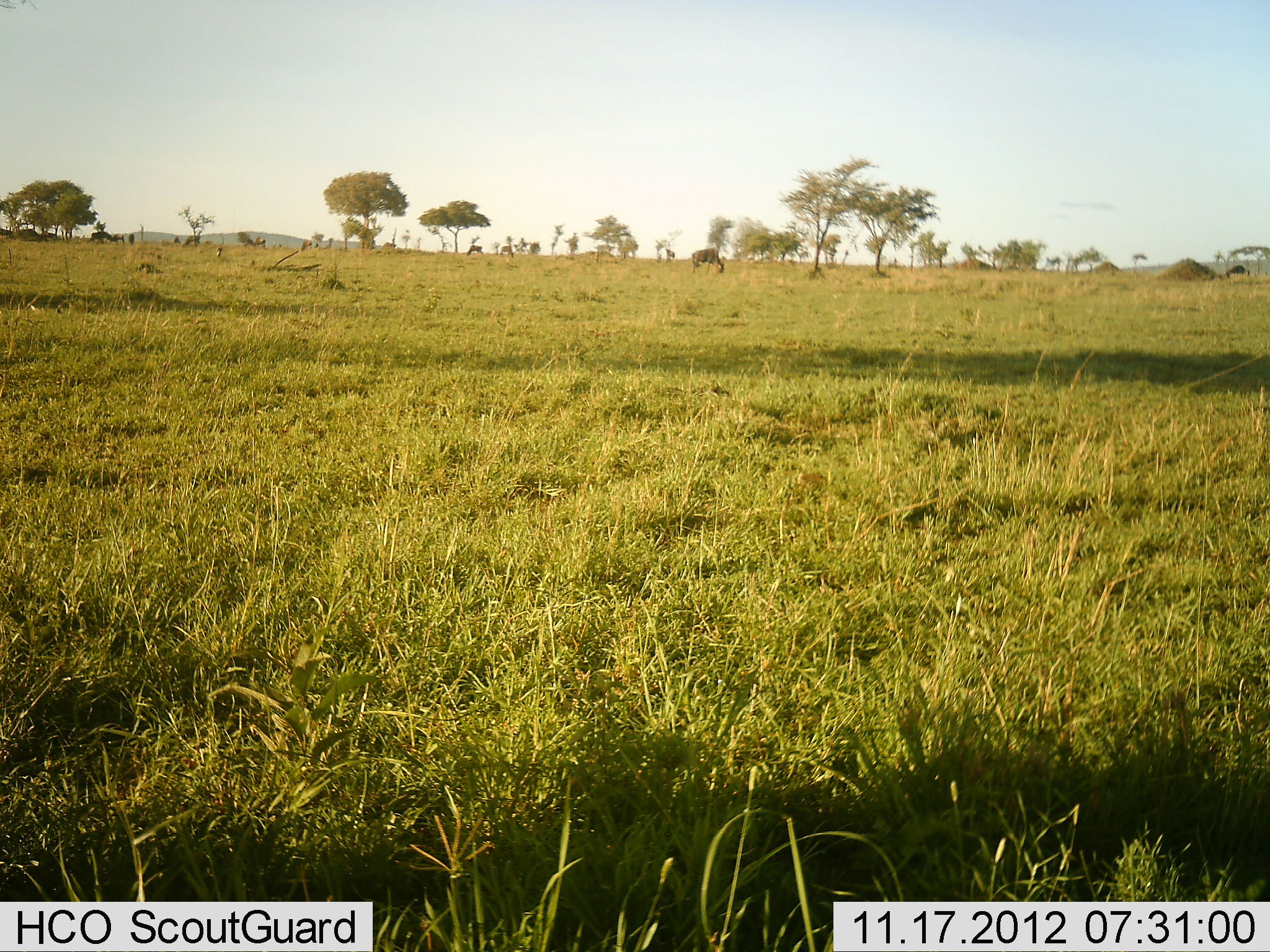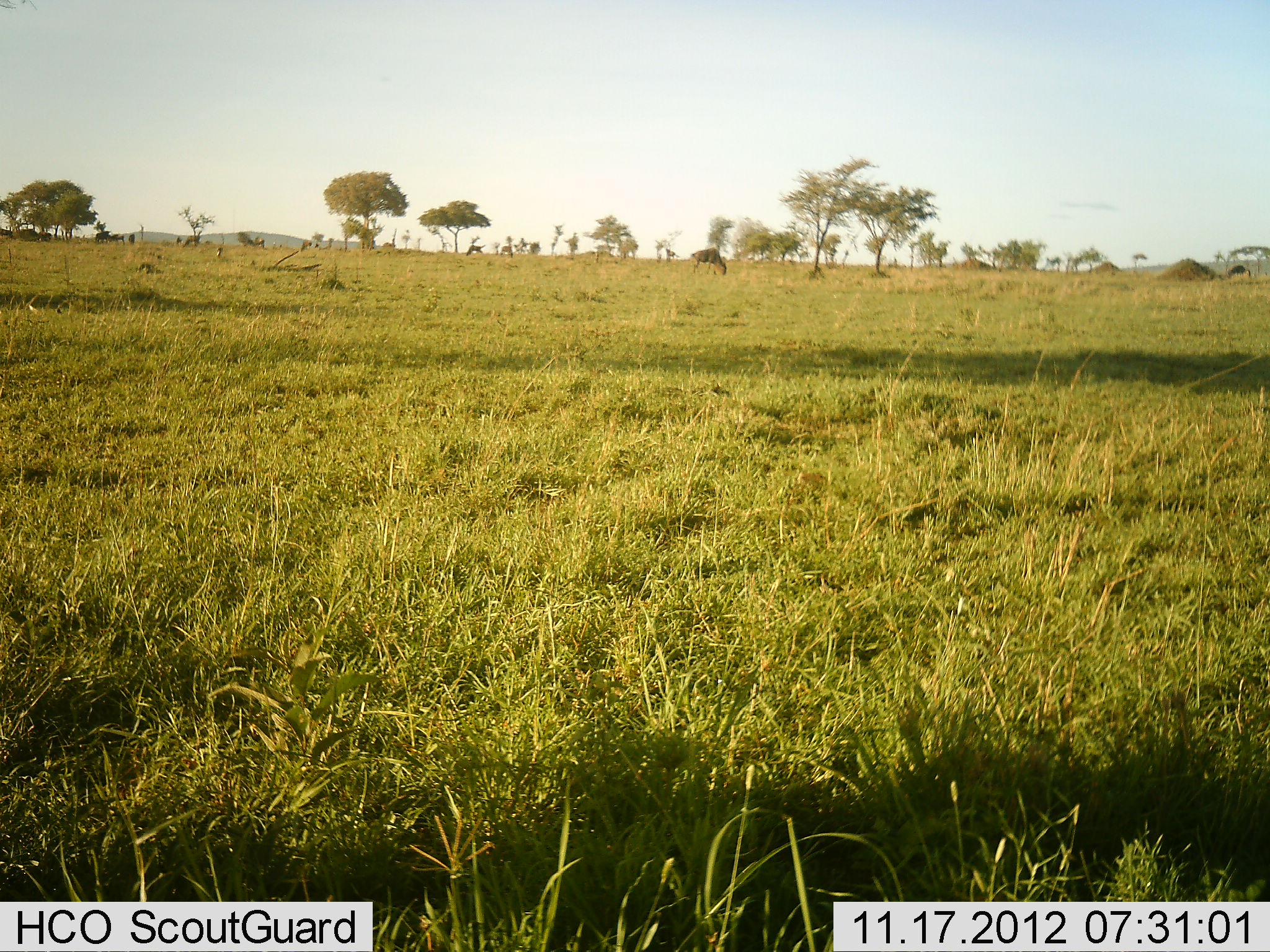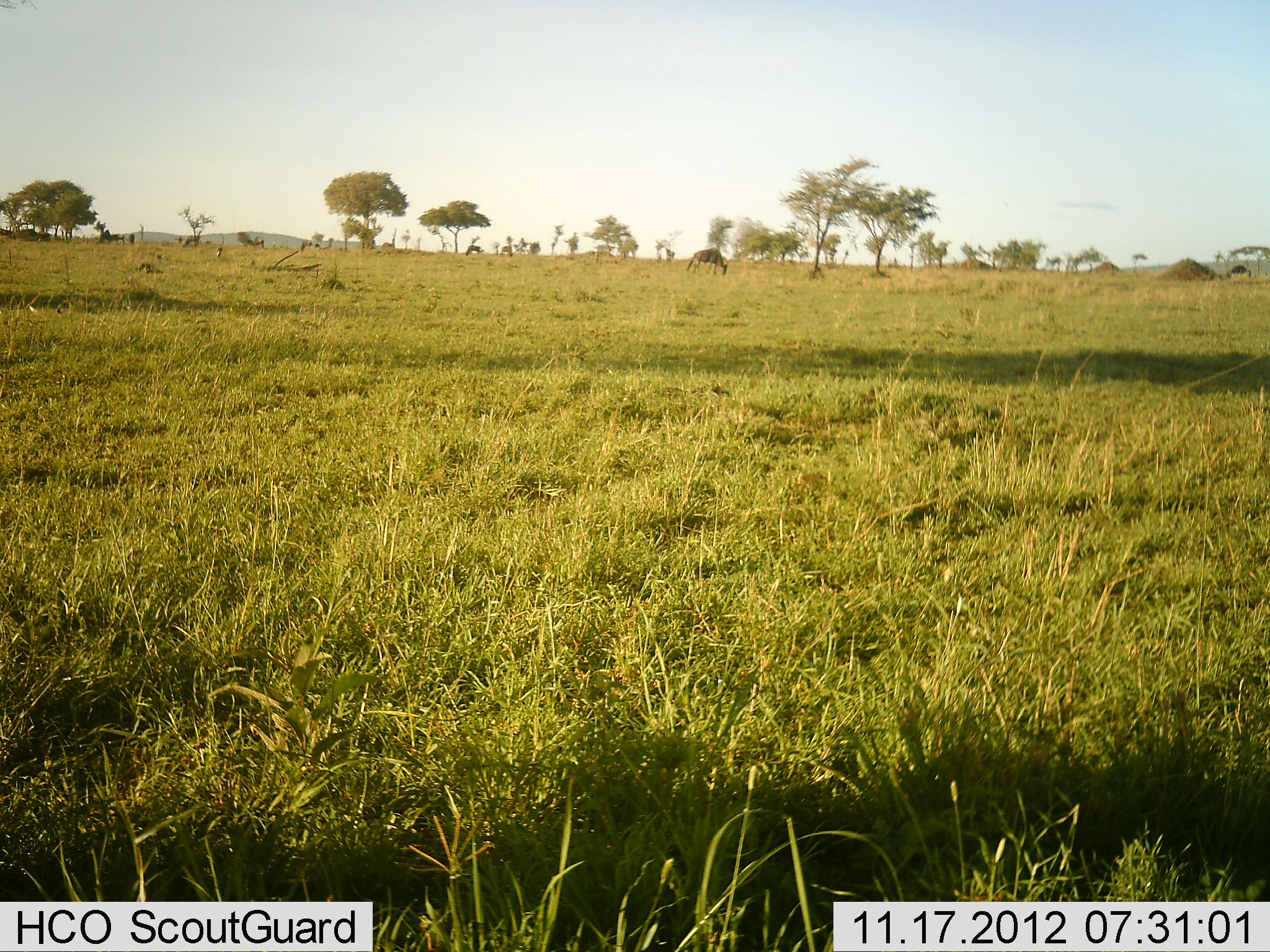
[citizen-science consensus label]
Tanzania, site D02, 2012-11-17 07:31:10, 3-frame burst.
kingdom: Animalia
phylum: Chordata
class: Mammalia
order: Artiodactyla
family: Bovidae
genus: Connochaetes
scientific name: Connochaetes taurinus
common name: blue wildebeest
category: wildebeest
Wildebeest (blue wildebeest) (Connochaetes taurinus), count 8. Behavior (volunteer vote fractions): standing 30%, resting 0%, moving 10%, interacting 0%. Young present (vote fraction): 0%. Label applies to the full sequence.